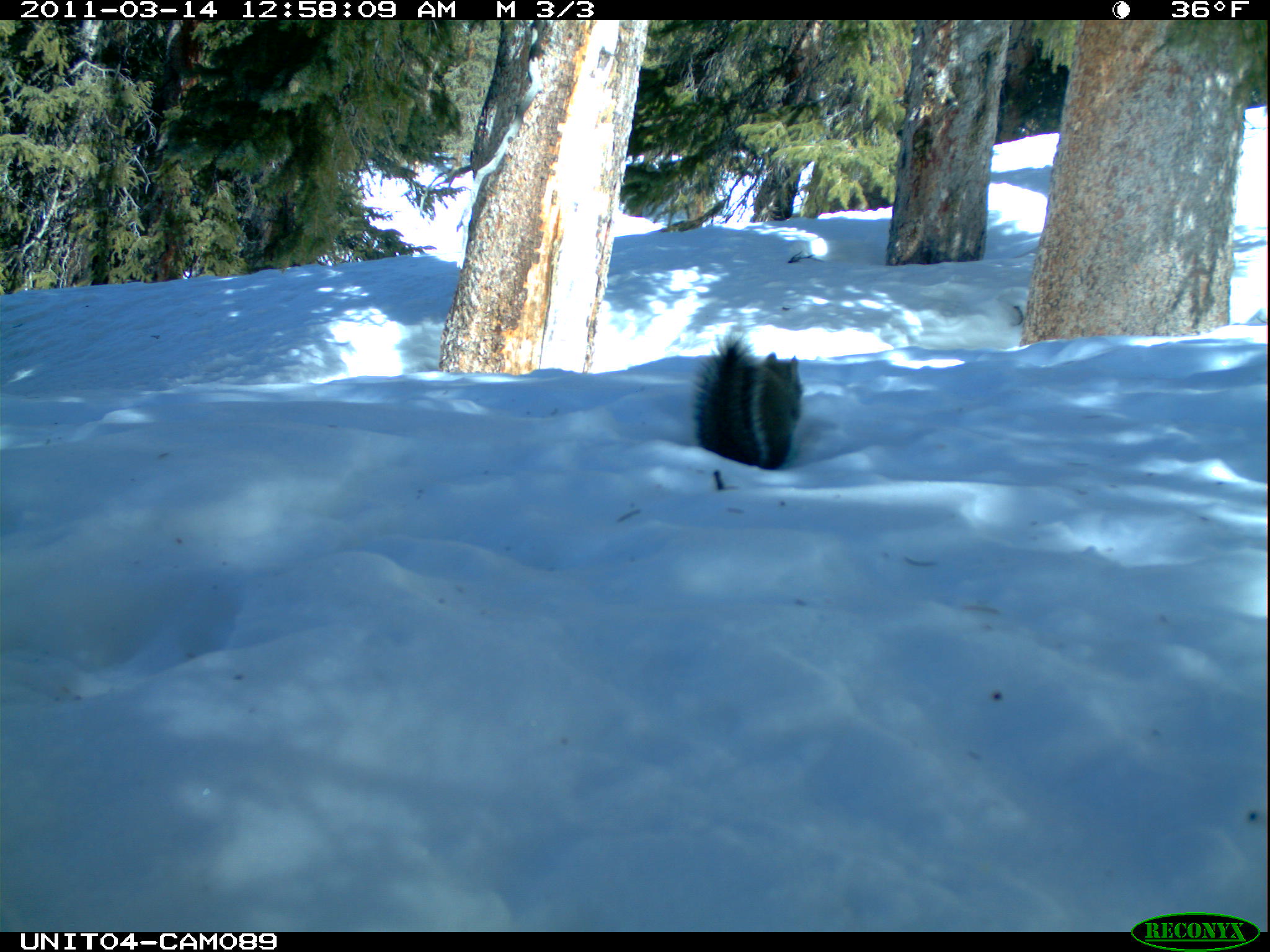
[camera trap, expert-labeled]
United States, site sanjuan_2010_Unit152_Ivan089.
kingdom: Animalia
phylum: Chordata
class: Mammalia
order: Rodentia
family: Sciuridae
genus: Tamiasciurus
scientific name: Tamiasciurus hudsonicus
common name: american red squirrel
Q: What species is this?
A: Tamiasciurus hudsonicus (american red squirrel).